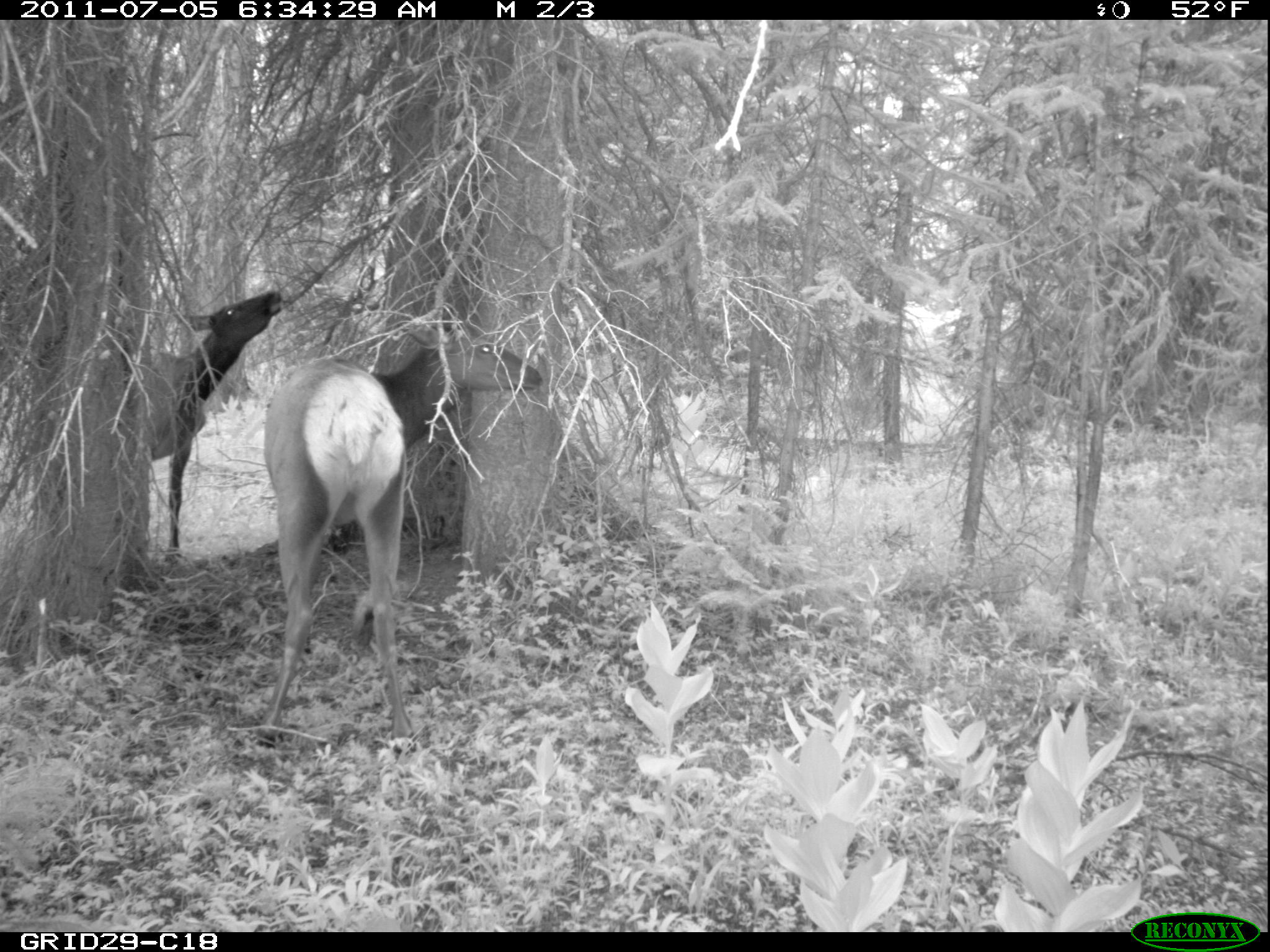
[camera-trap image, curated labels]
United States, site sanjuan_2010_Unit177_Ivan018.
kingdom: Animalia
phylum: Chordata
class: Mammalia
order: Artiodactyla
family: Cervidae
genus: Cervus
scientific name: Cervus elaphus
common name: red deer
Cervus elaphus (red deer).